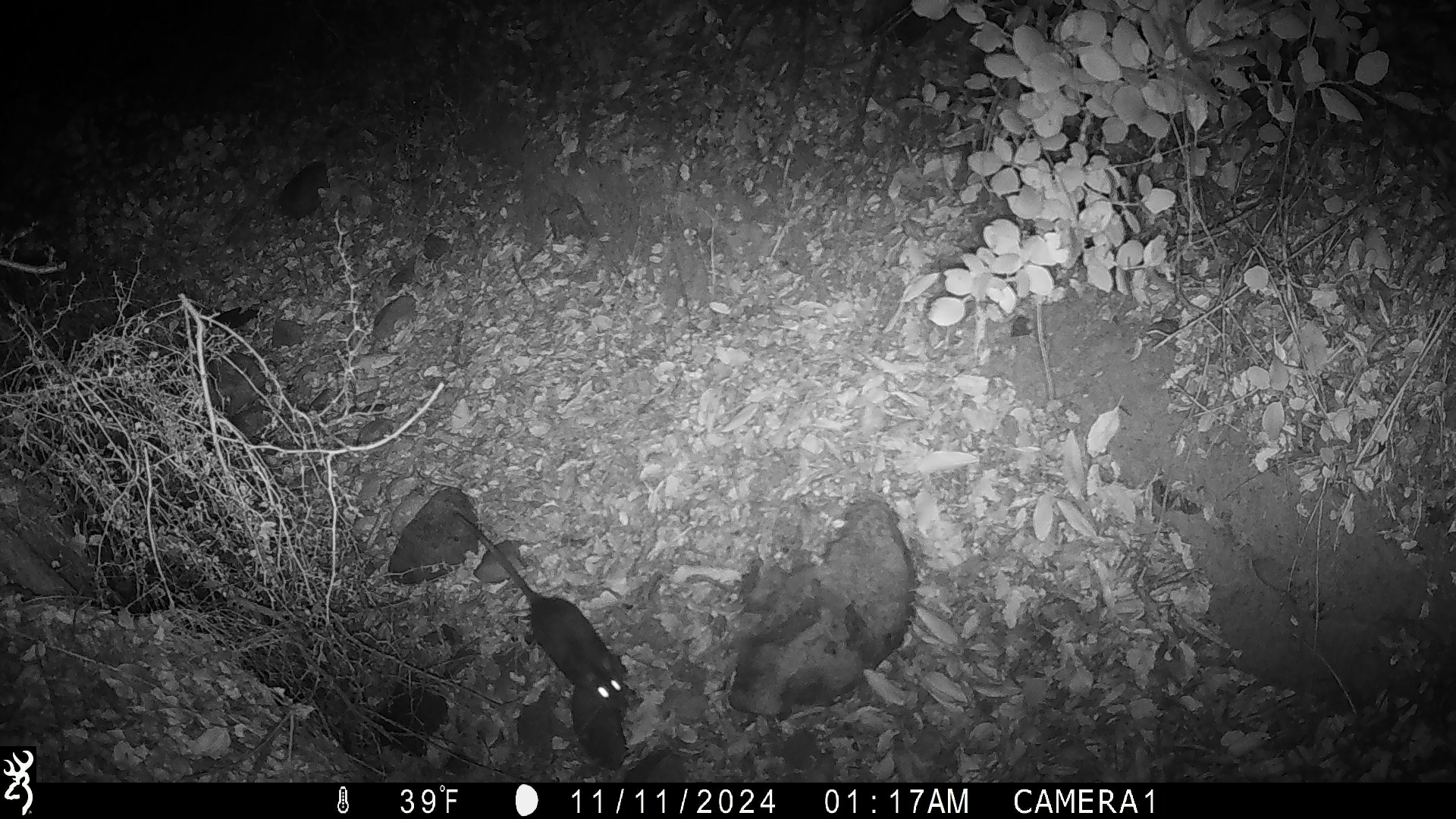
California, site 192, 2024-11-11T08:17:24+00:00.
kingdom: Animalia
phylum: Chordata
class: Mammalia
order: Rodentia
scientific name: Rodentia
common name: mouse or rat